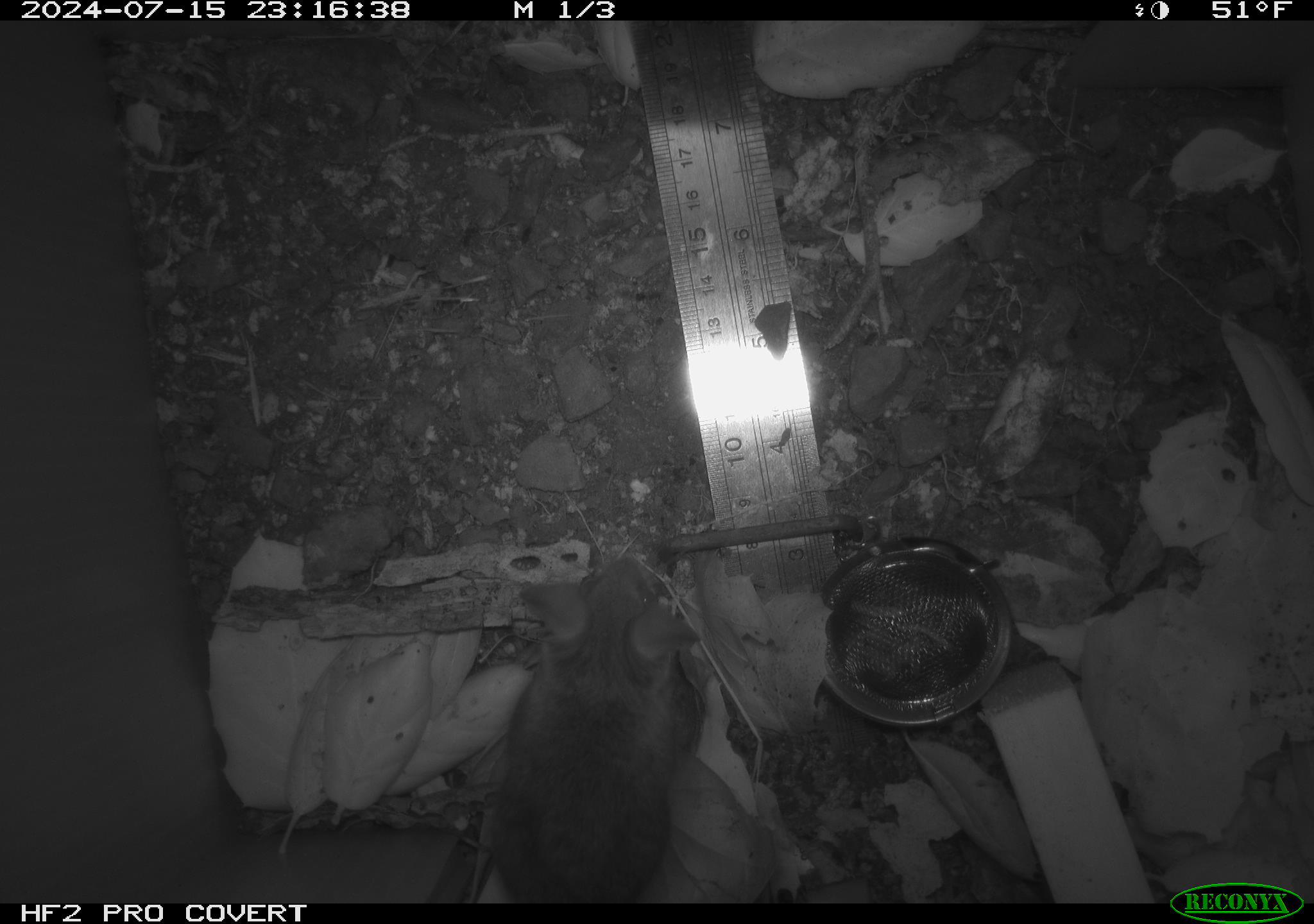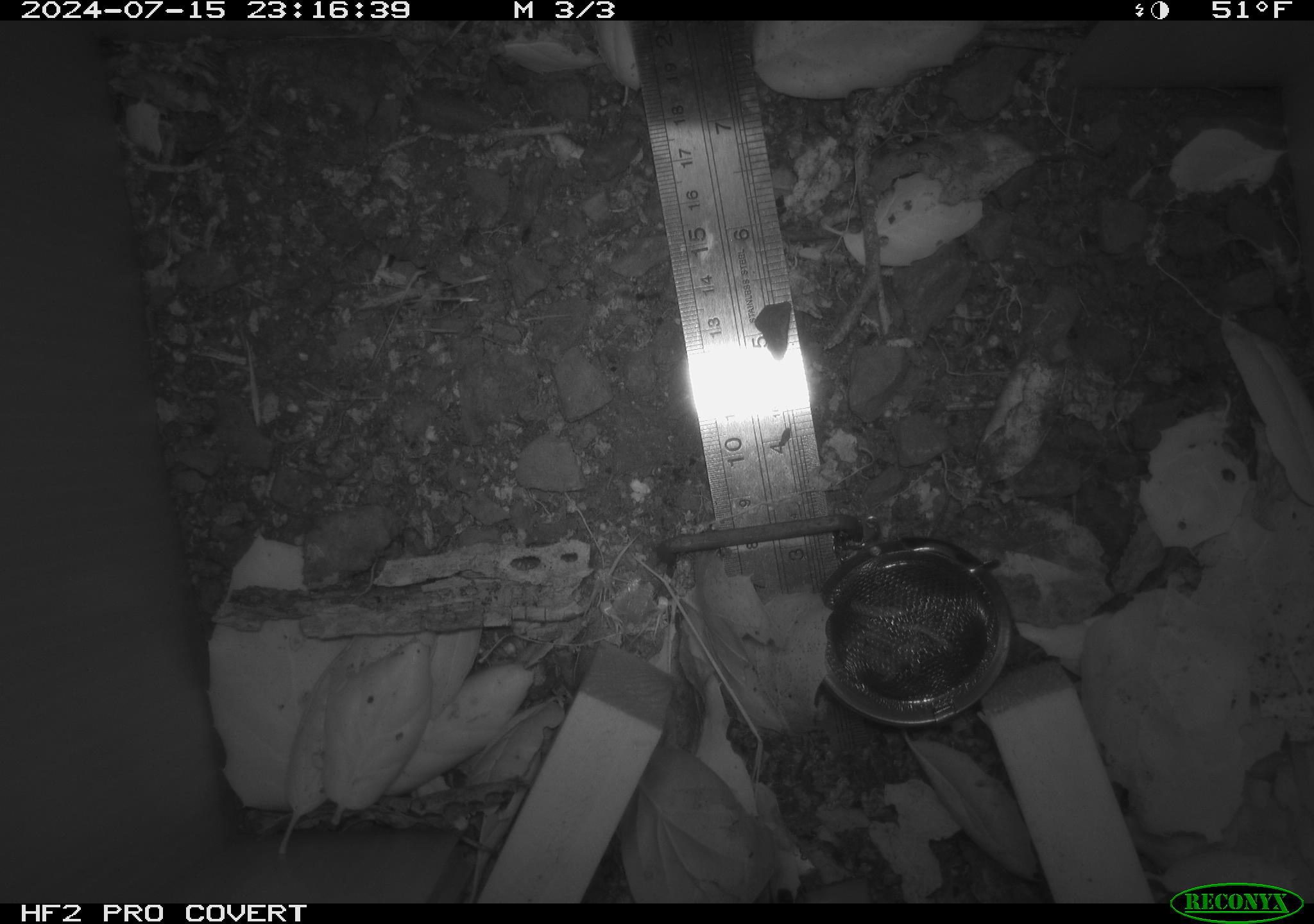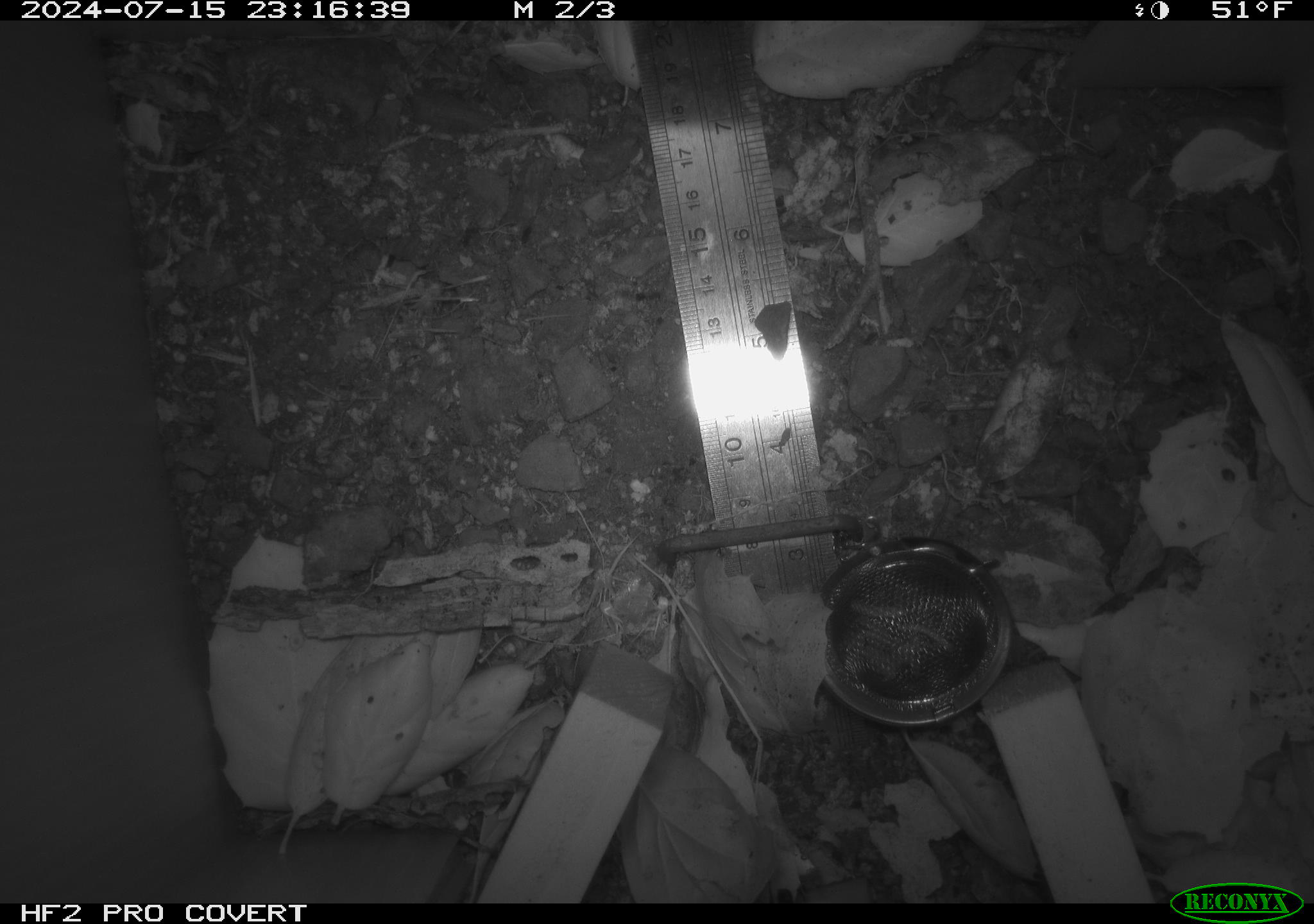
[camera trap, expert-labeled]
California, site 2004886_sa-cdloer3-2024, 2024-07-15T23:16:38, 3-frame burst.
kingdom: Animalia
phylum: Chordata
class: Mammalia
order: Rodentia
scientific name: Rodentia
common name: rodent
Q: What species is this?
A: Rodent (Rodentia).